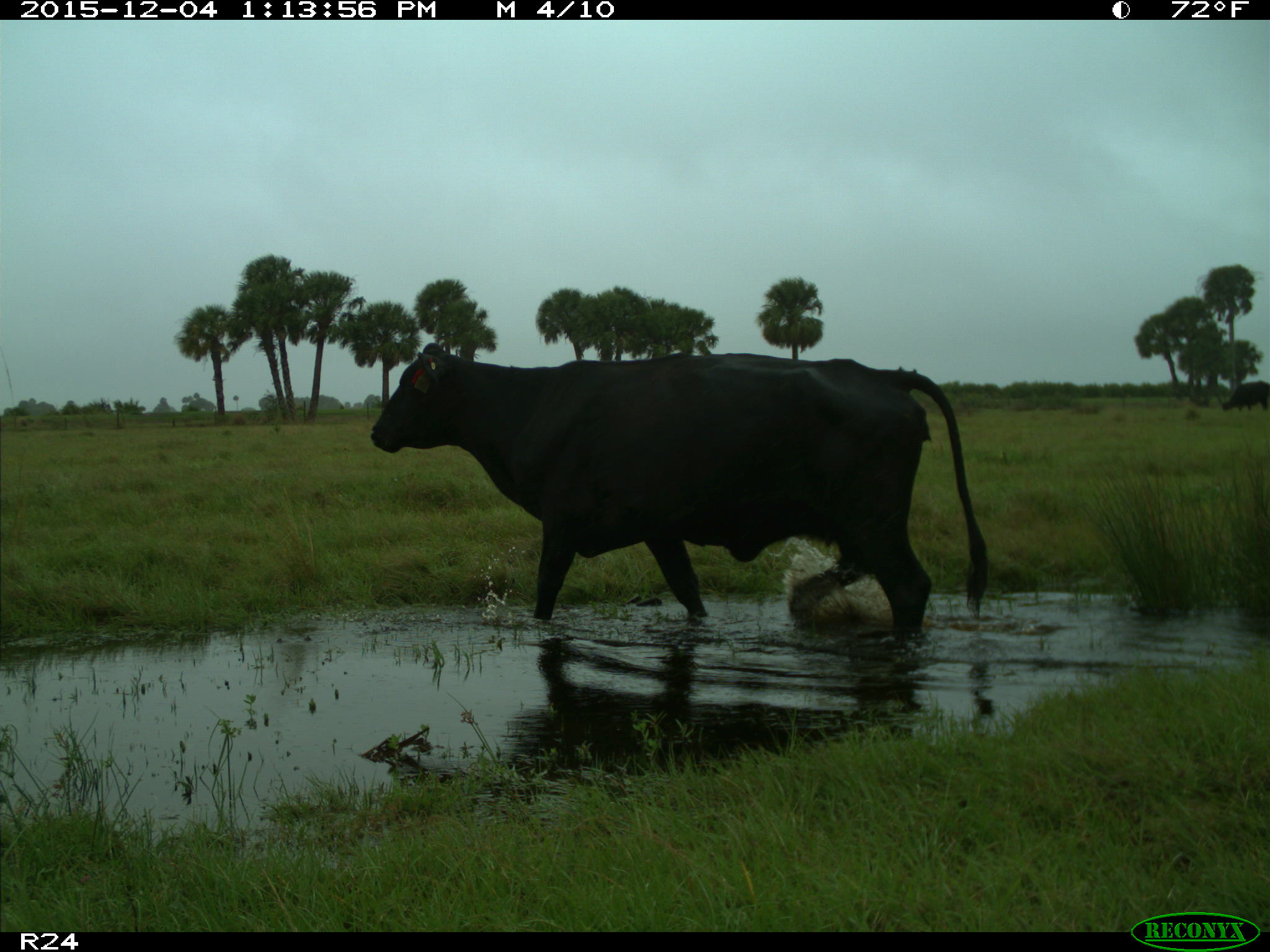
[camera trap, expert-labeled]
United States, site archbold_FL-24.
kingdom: Animalia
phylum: Chordata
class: Mammalia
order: Artiodactyla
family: Bovidae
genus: Bos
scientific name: Bos taurus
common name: domestic cow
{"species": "Bos taurus (domestic cow)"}